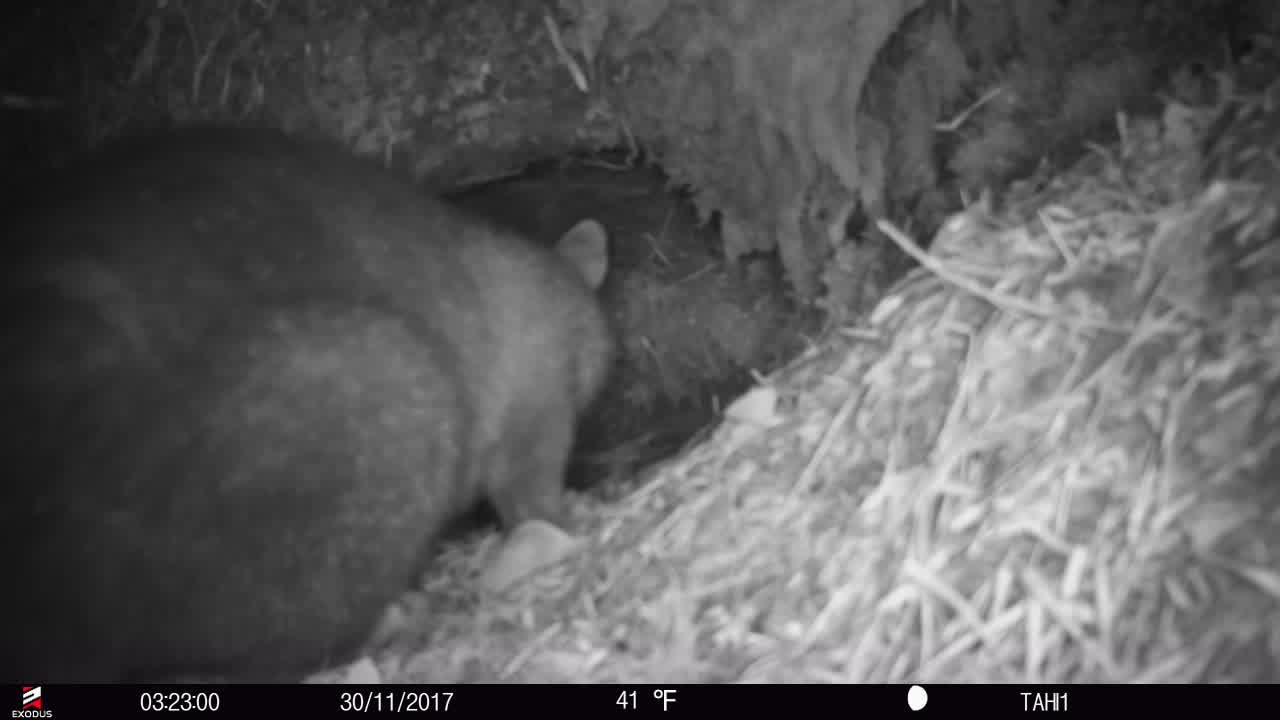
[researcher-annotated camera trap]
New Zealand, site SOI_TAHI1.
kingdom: Animalia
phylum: Chordata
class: Mammalia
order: Diprotodontia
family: Phalangeridae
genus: Trichosurus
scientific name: Trichosurus vulpecula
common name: common brushtail possum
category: possum